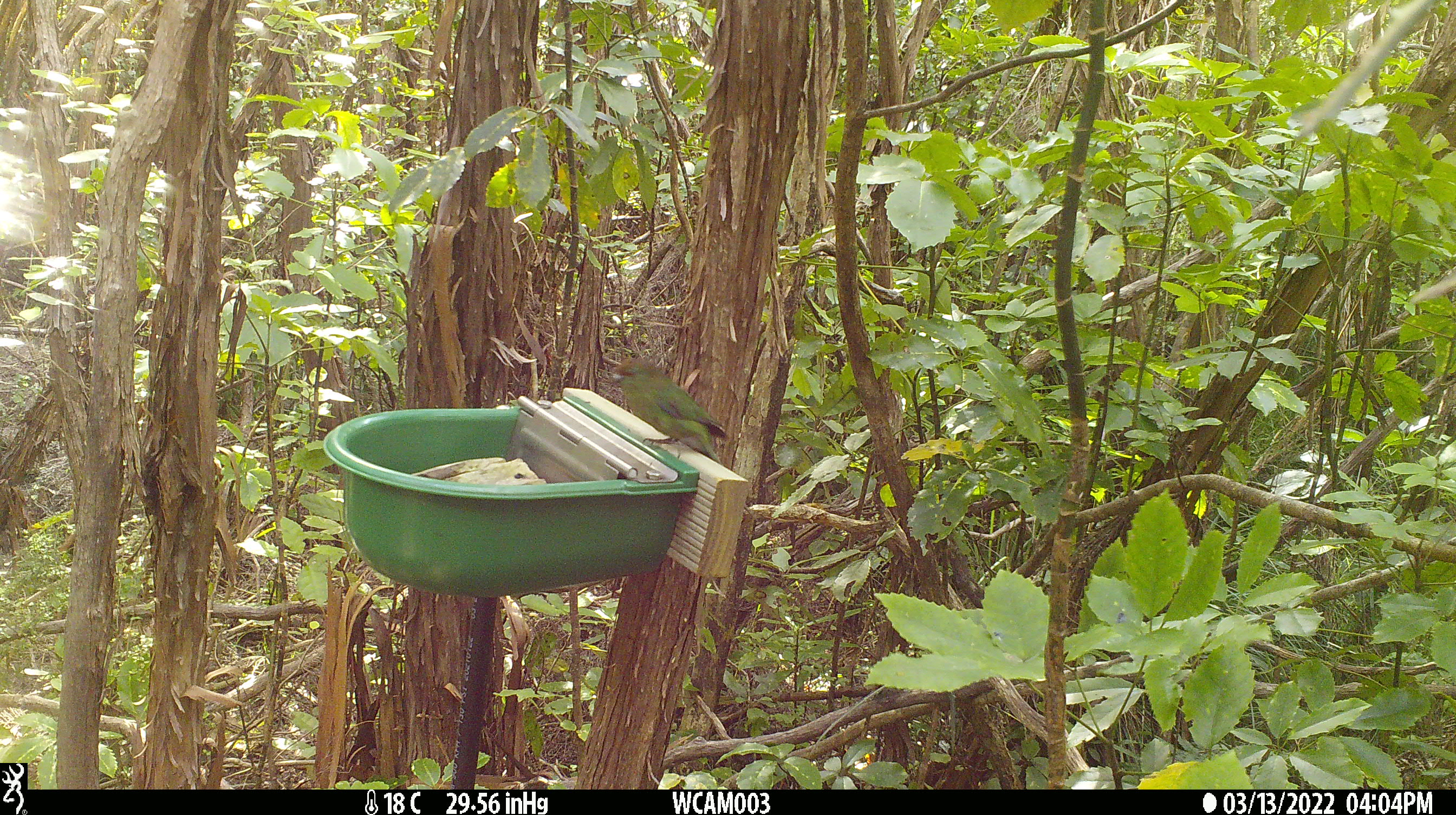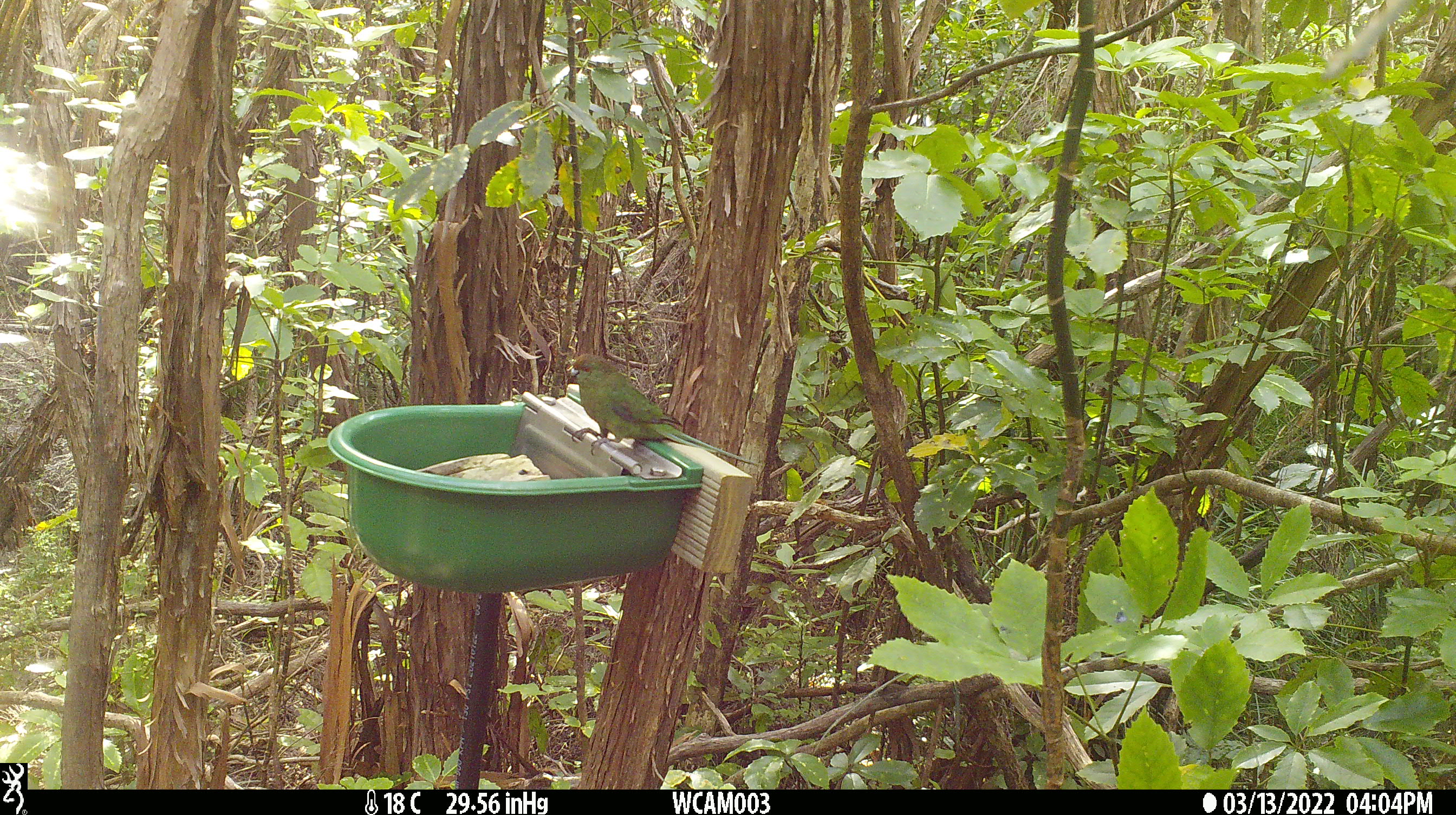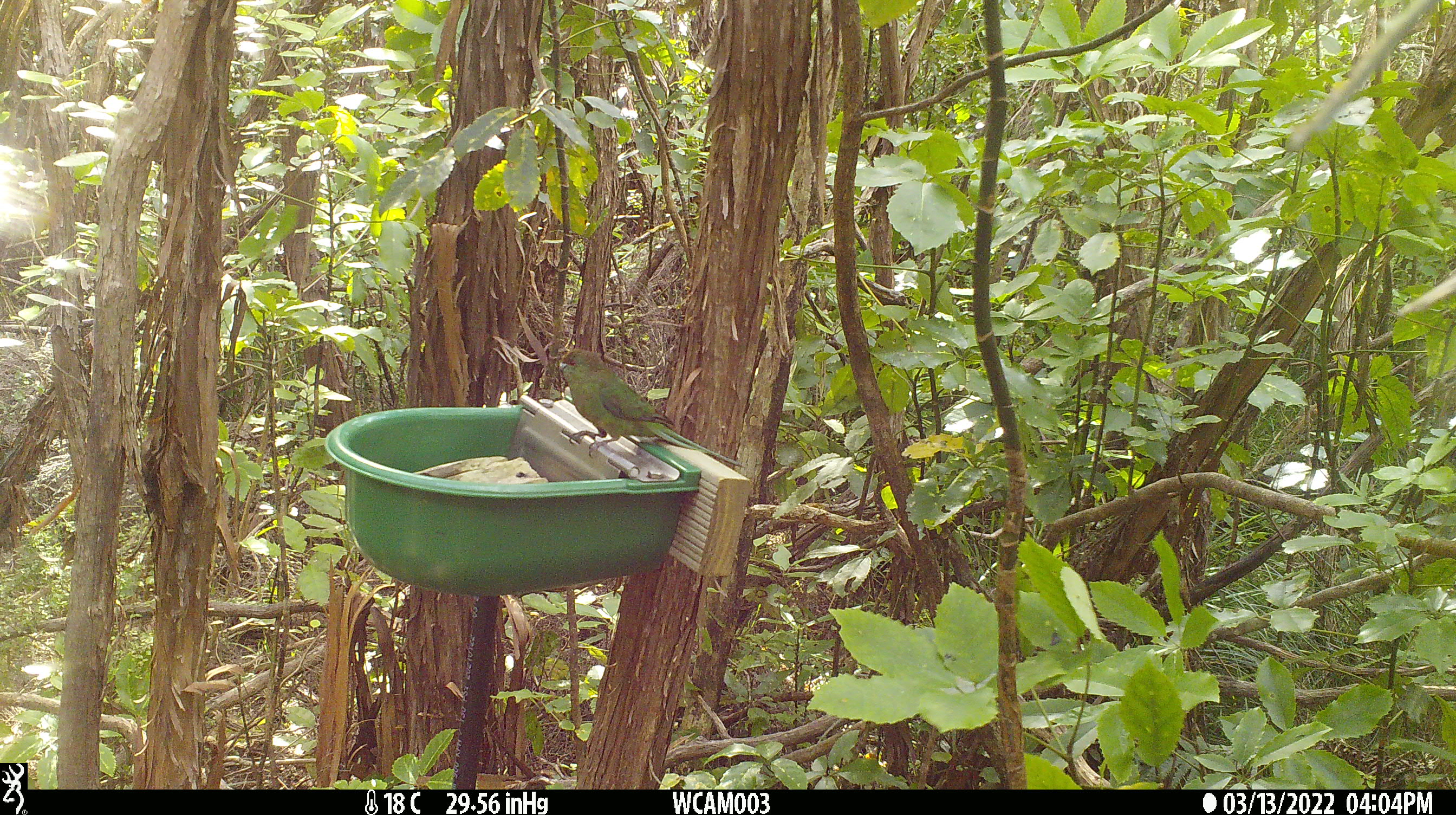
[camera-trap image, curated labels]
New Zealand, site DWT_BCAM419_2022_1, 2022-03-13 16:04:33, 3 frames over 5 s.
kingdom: Animalia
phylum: Chordata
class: Aves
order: Psittaciformes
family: Psittaculidae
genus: Cyanoramphus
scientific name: Cyanoramphus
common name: parakeet